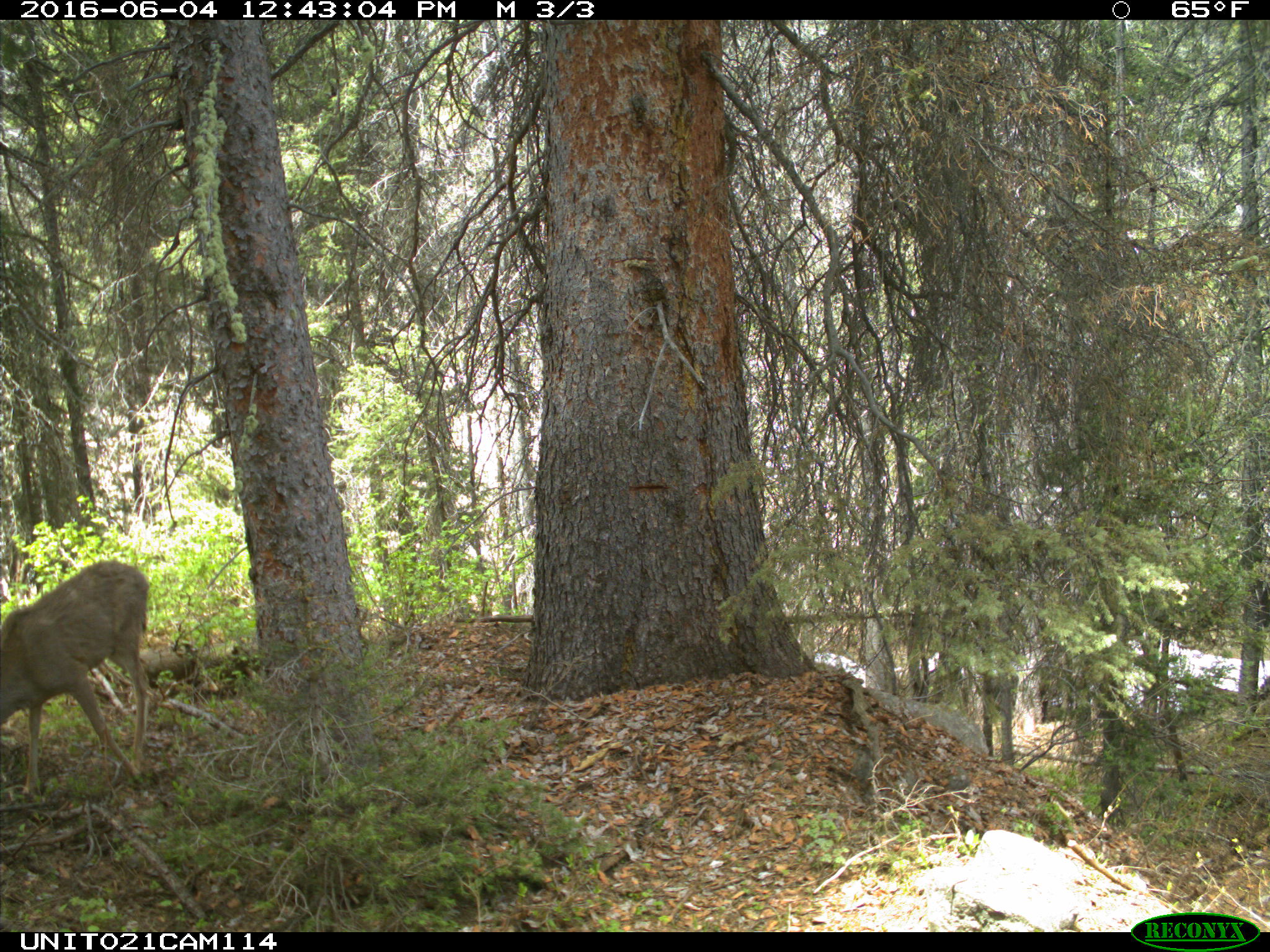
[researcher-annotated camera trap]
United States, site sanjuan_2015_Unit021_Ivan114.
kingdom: Animalia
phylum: Chordata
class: Mammalia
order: Artiodactyla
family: Cervidae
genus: Odocoileus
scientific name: Odocoileus hemionus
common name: mule deer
Odocoileus hemionus (mule deer).